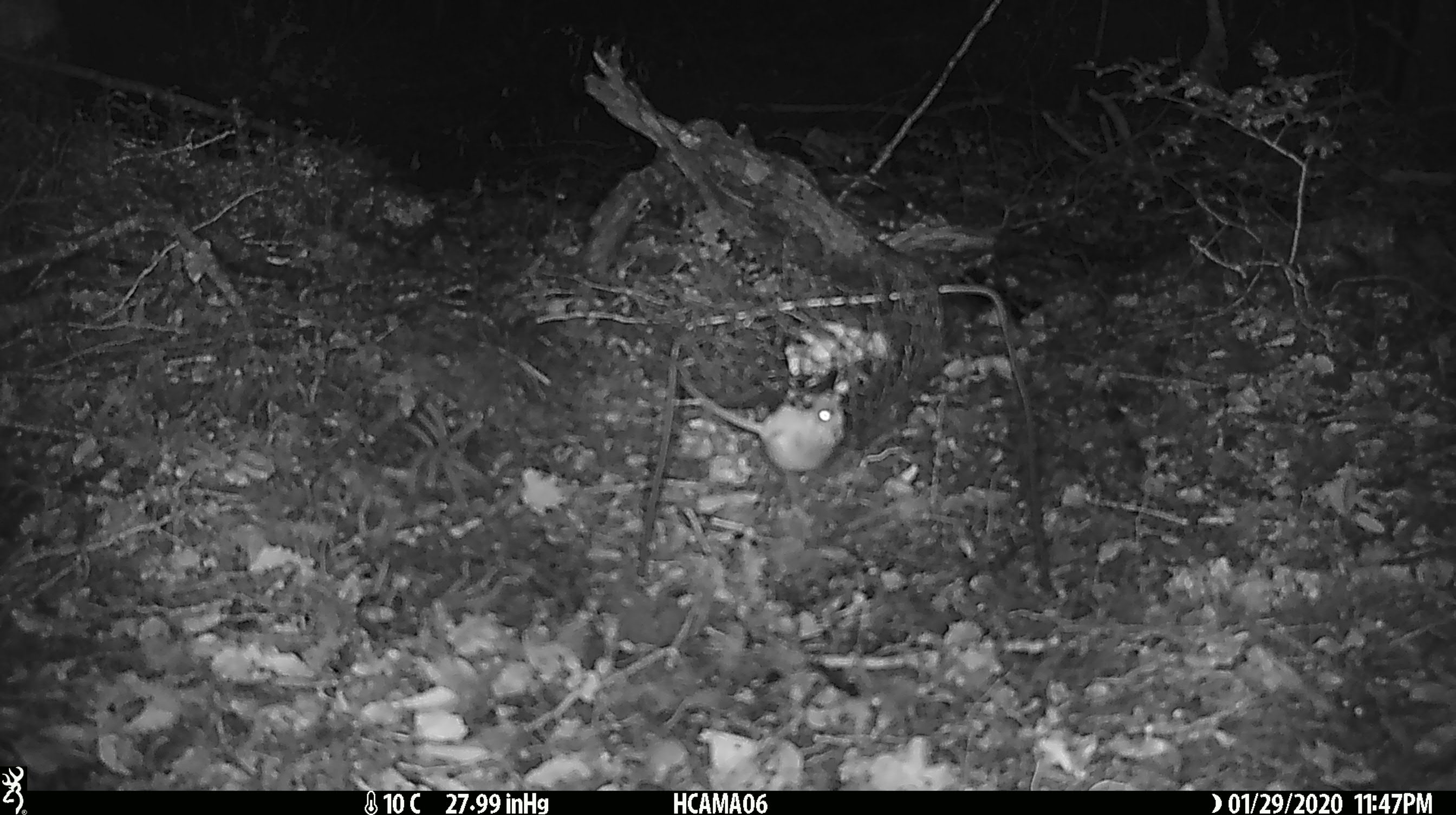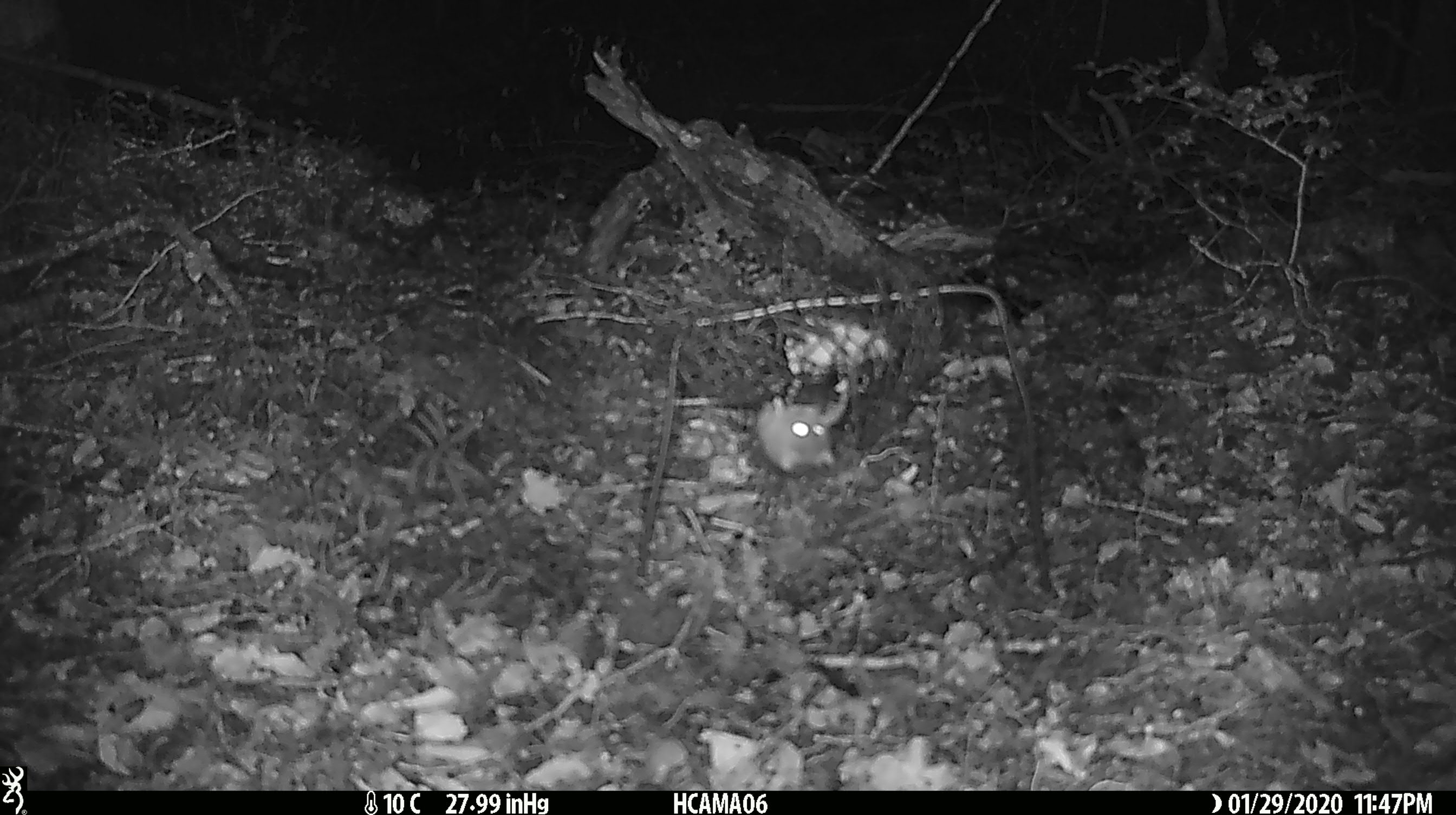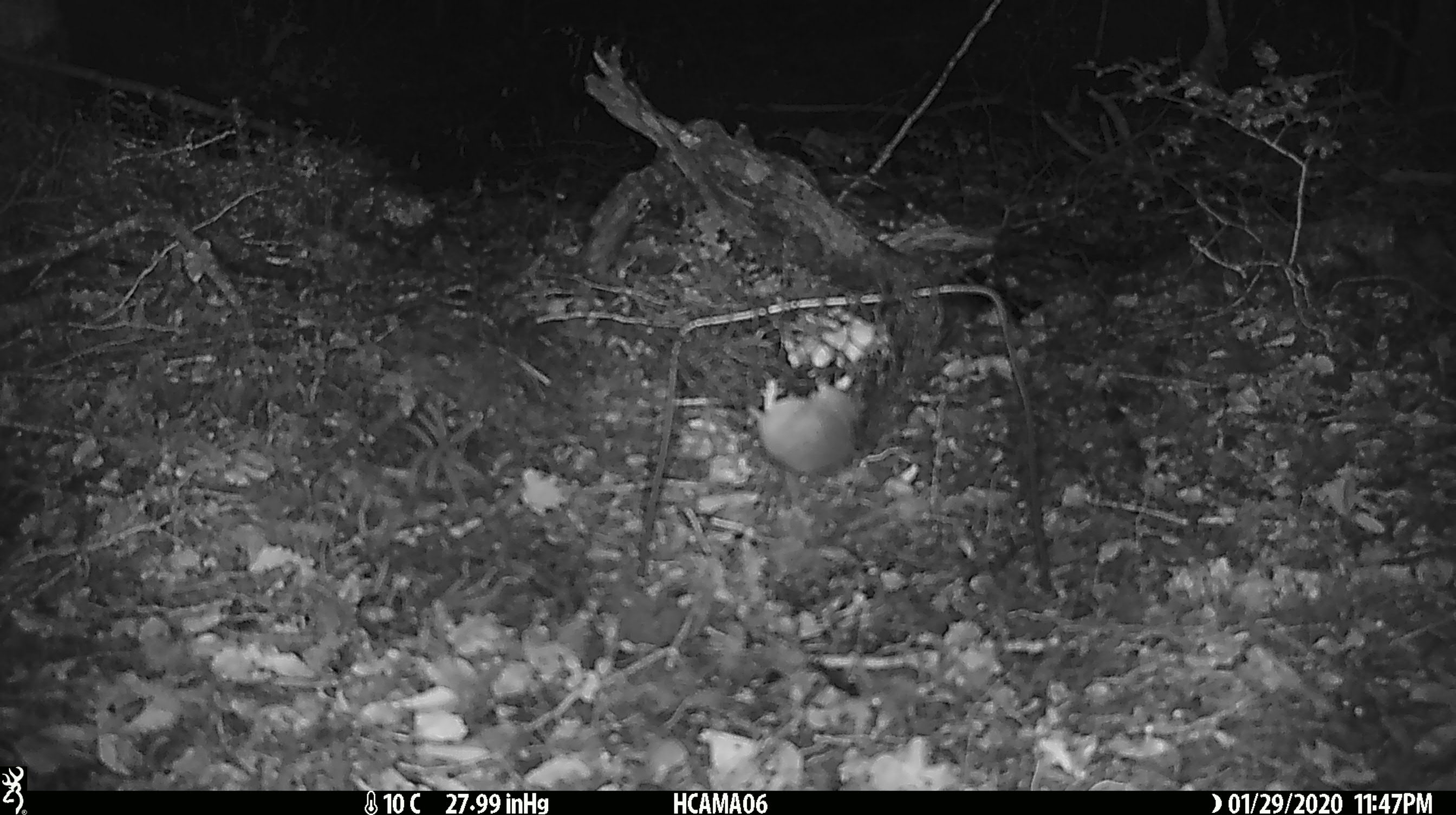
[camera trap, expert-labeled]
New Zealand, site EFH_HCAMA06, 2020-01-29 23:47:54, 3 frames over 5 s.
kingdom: Animalia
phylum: Chordata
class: Mammalia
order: Rodentia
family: Muridae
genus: Mus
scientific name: Mus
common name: mouse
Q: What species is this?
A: Mouse (Mus).